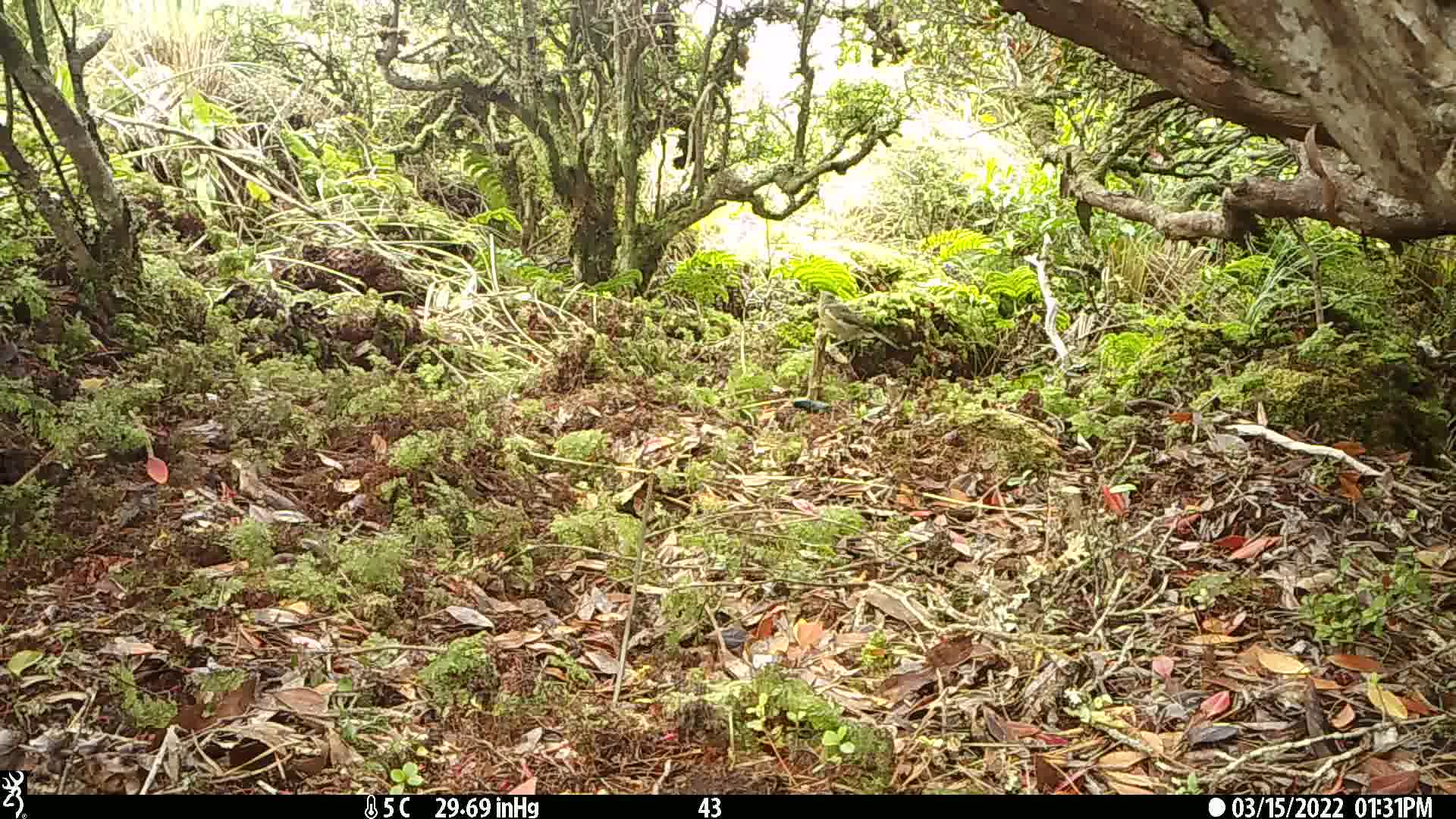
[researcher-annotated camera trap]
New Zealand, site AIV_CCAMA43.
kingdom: Animalia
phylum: Chordata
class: Aves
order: Passeriformes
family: Meliphagidae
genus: Anthornis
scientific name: Anthornis melanura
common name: new zealand bellbird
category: bellbird